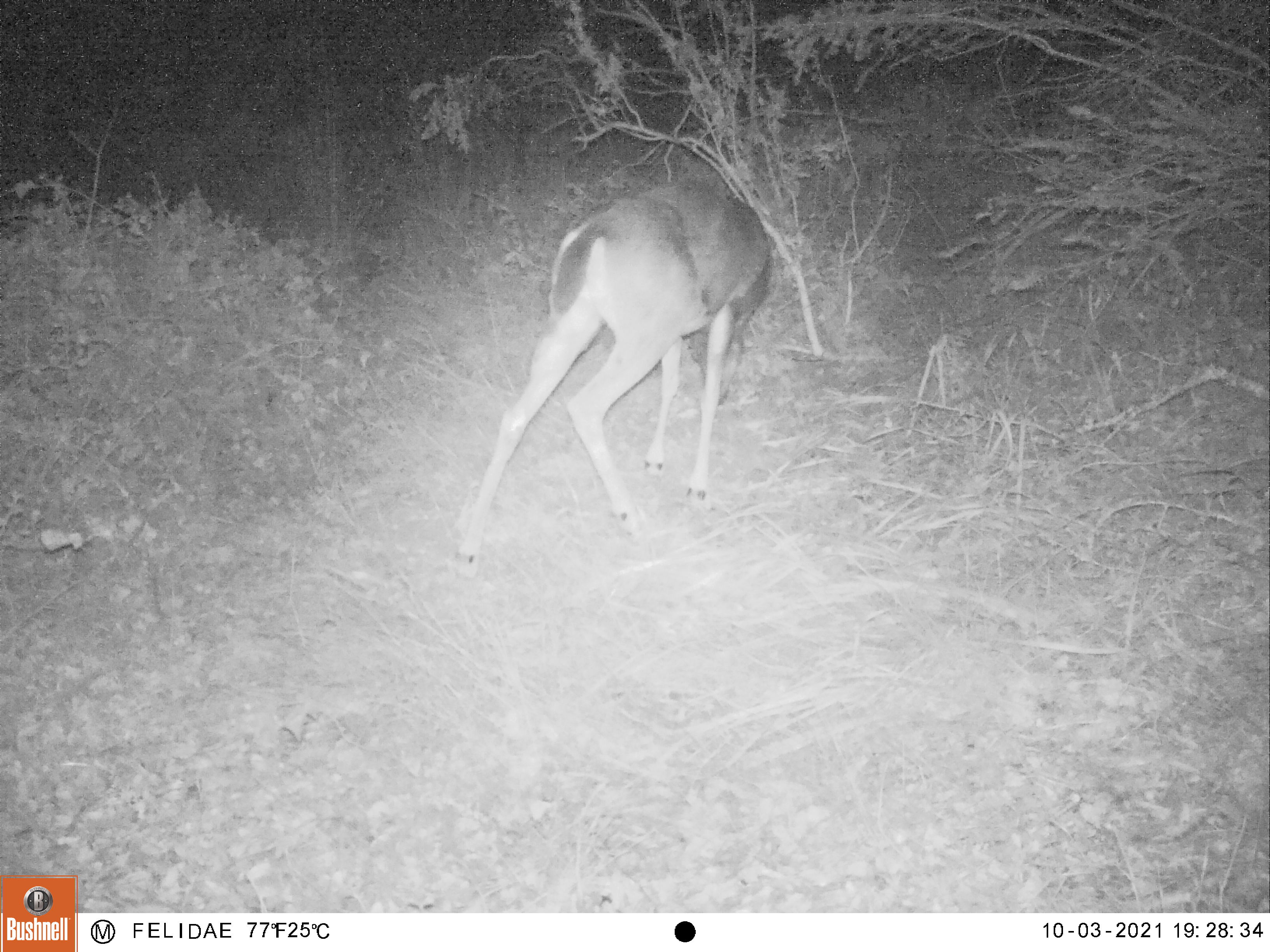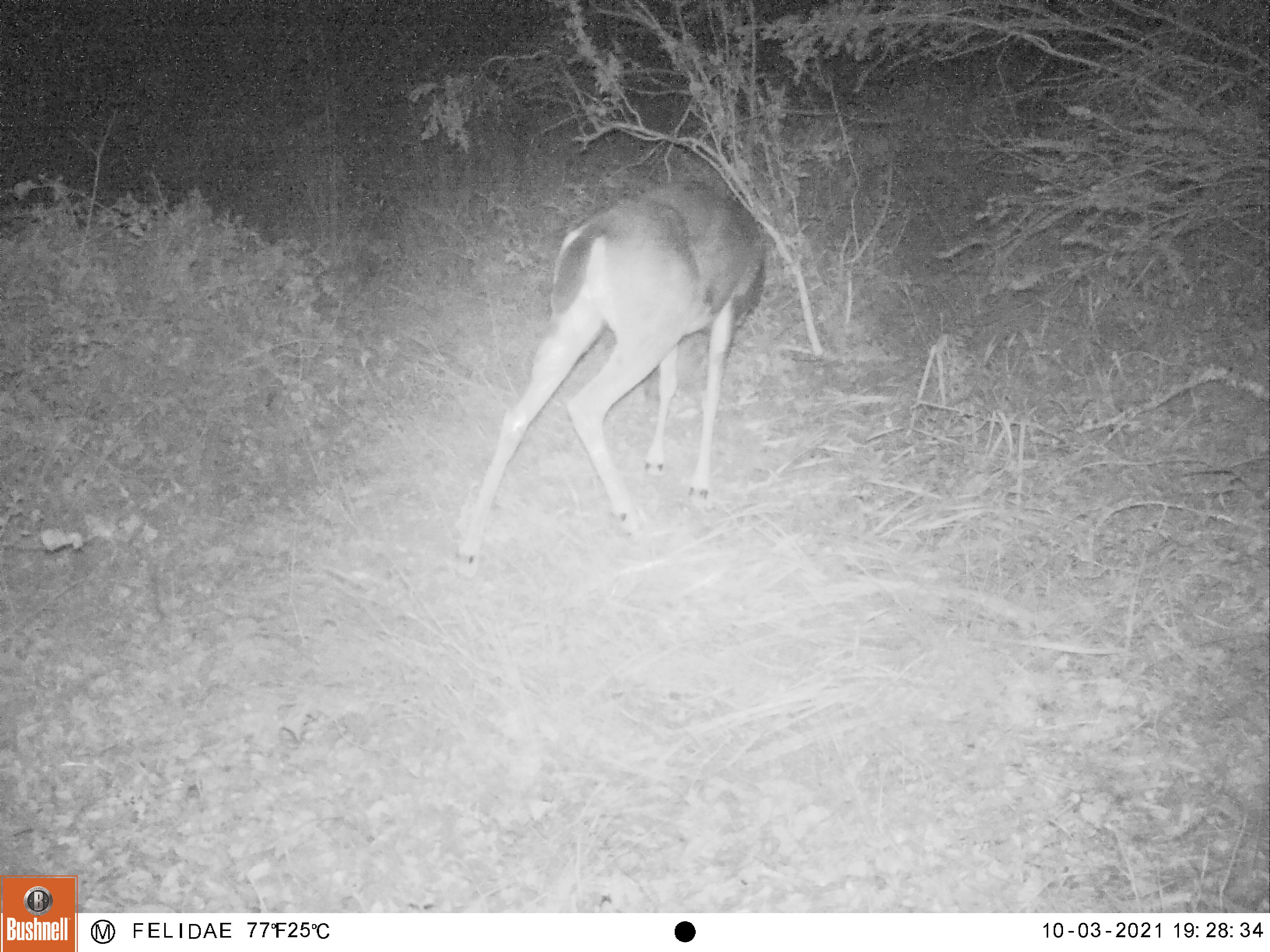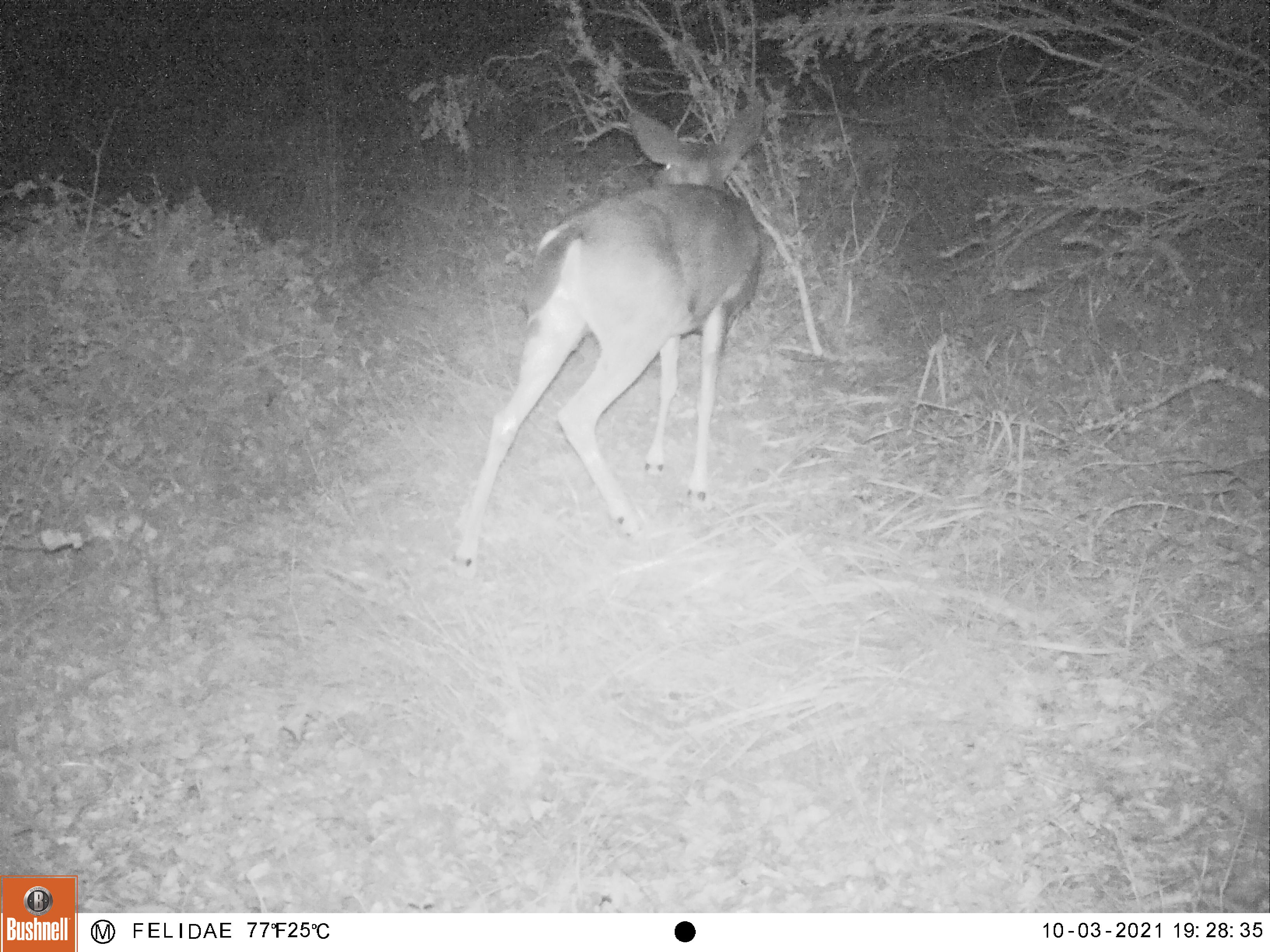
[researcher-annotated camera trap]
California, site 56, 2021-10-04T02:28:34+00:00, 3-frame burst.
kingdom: Animalia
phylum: Chordata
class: Mammalia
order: Artiodactyla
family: Cervidae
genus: Odocoileus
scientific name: Odocoileus hemionus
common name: mule deer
Mule deer (Odocoileus hemionus).